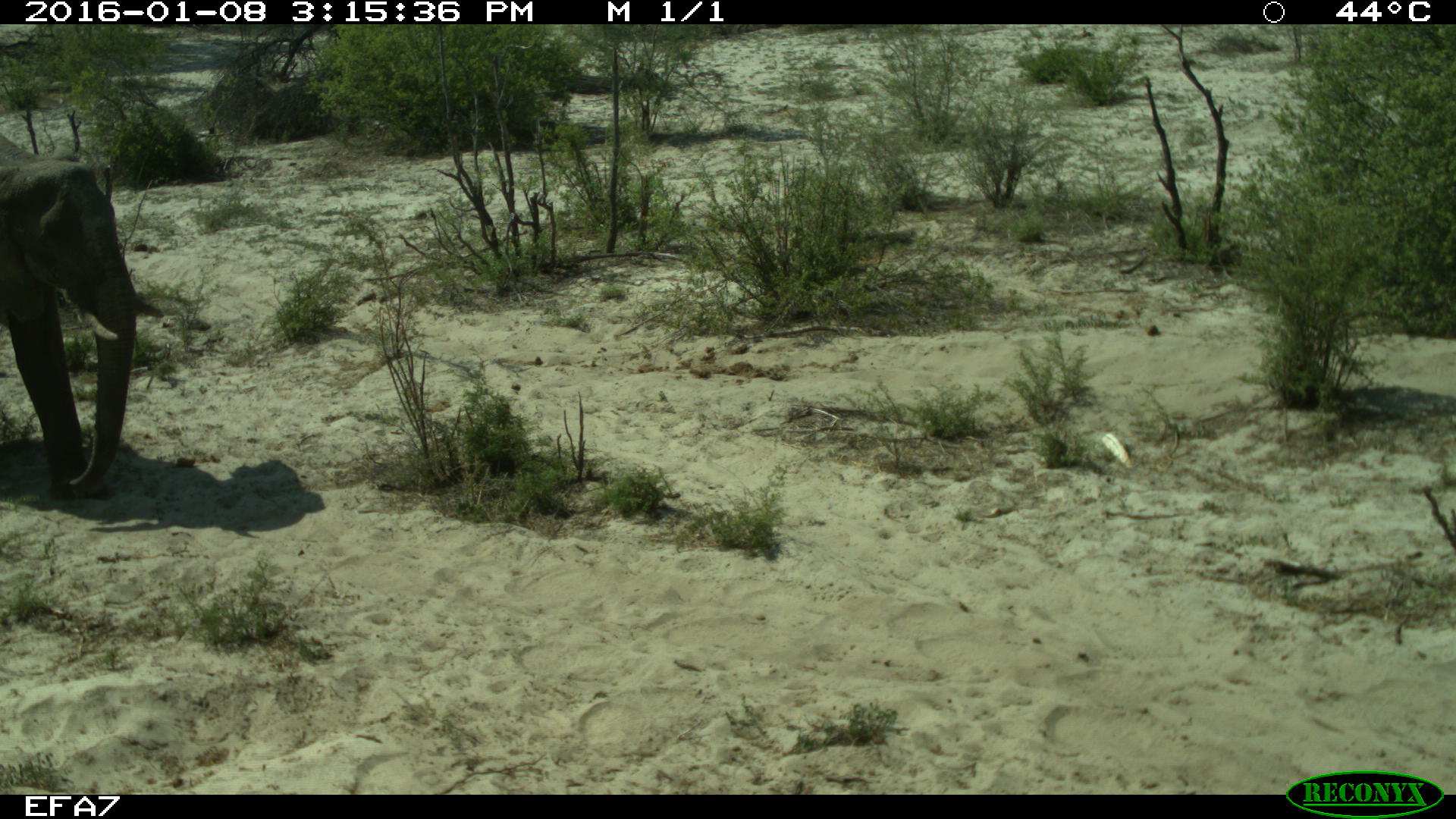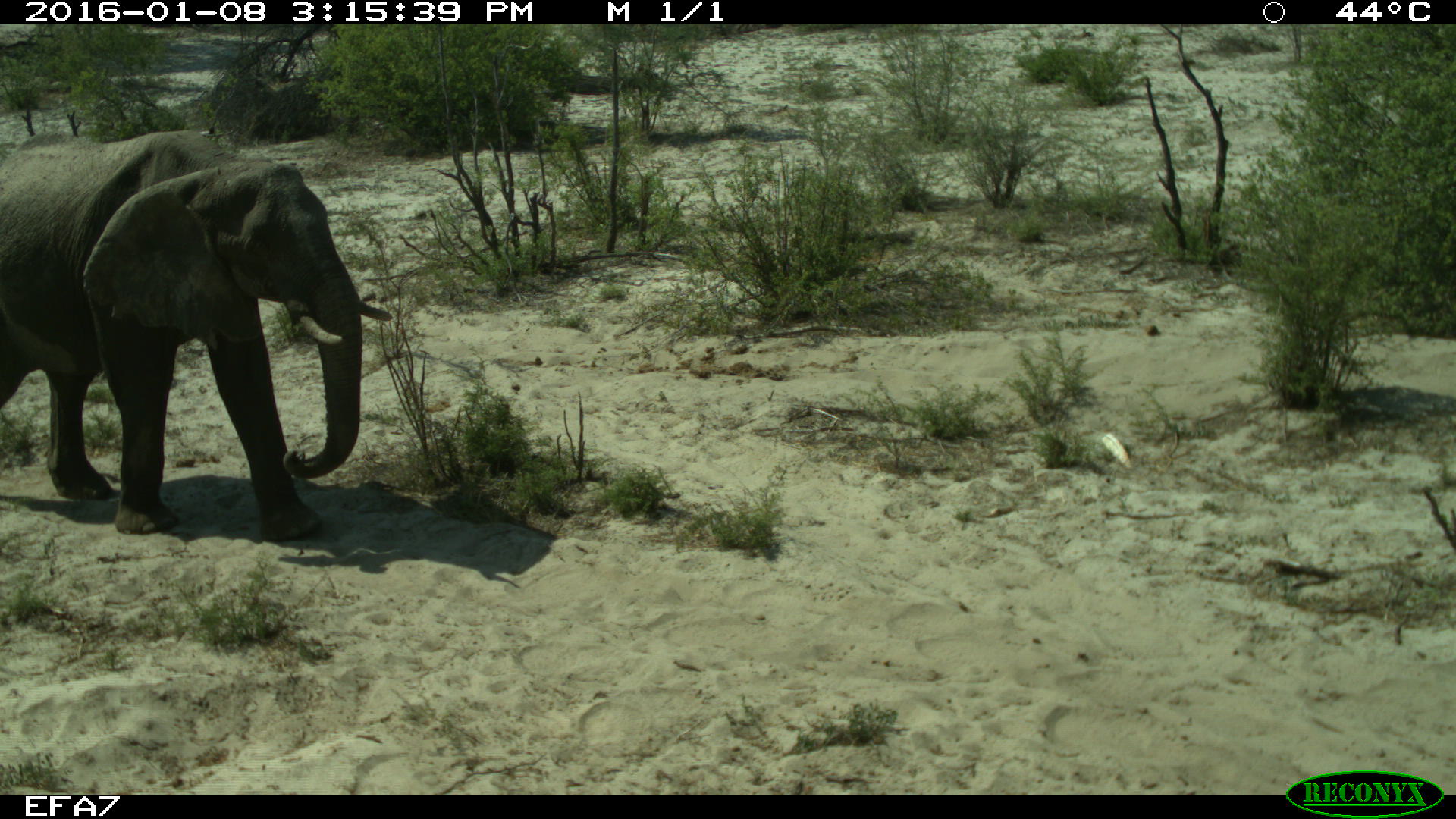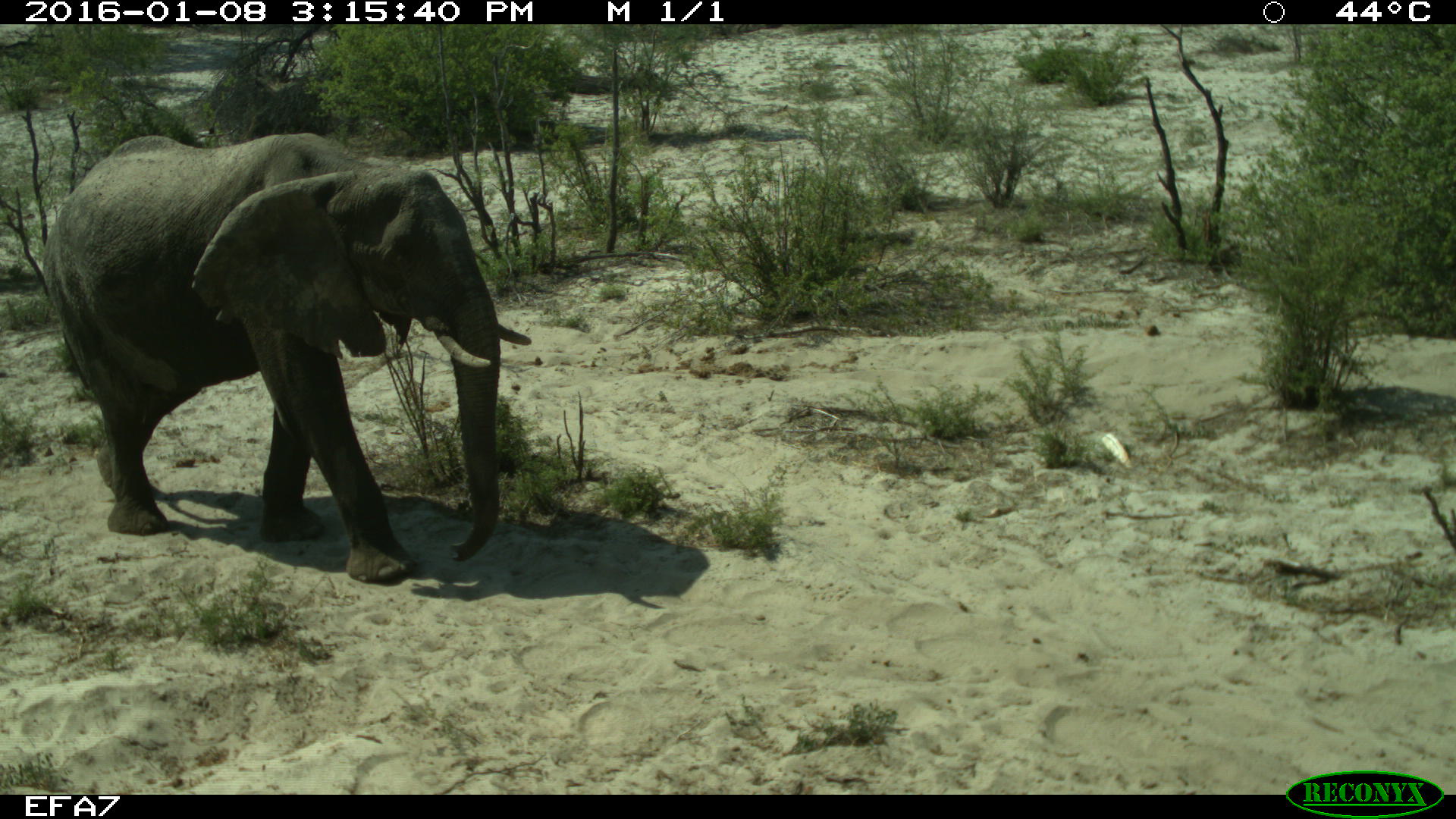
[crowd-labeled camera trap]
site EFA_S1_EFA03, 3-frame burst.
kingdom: Animalia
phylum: Chordata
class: Mammalia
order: Proboscidea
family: Elephantidae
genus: Loxodonta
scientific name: Loxodonta africana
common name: african bush elephant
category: elephant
Elephant (african bush elephant) (Loxodonta africana), count 1. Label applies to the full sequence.